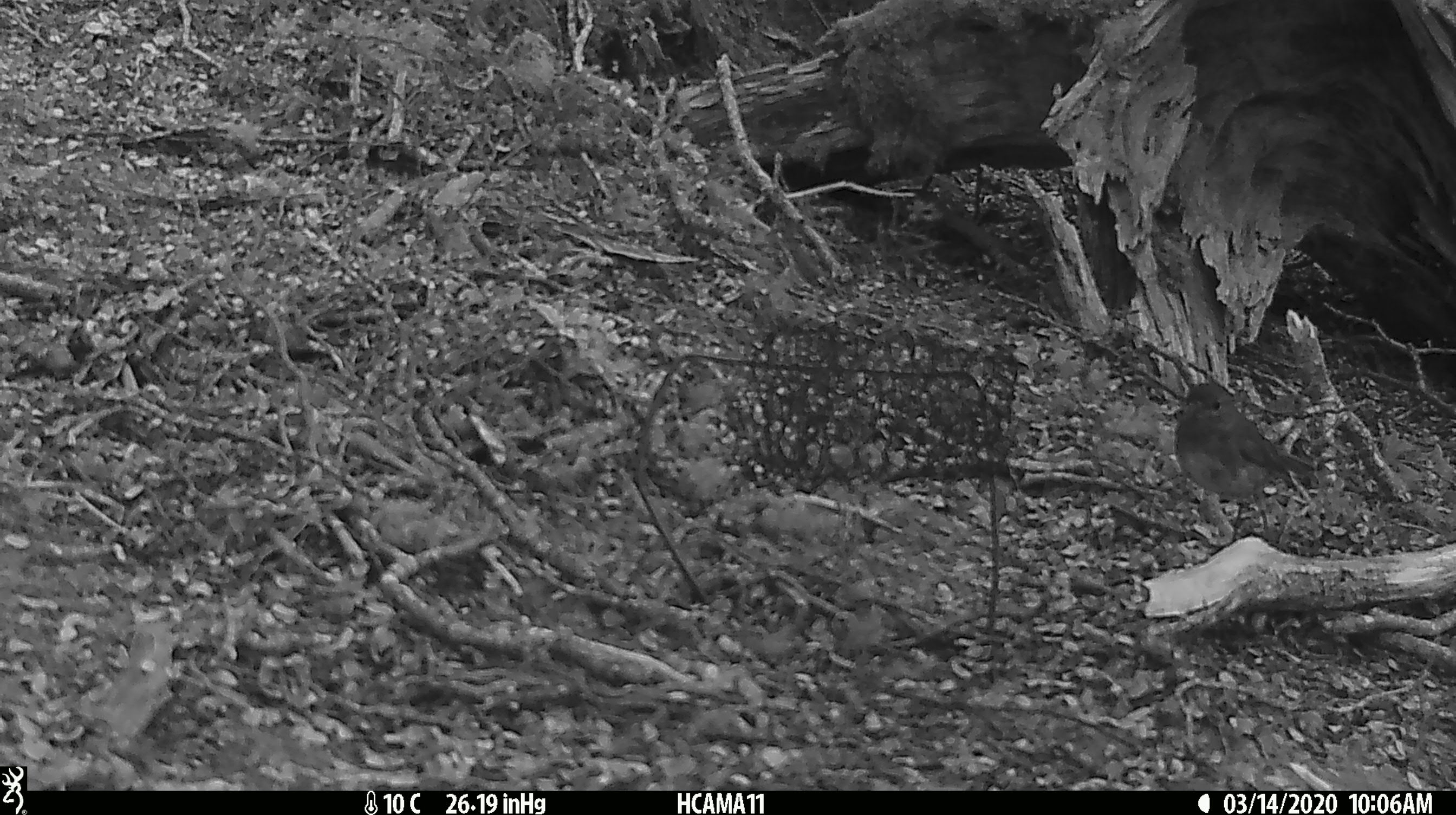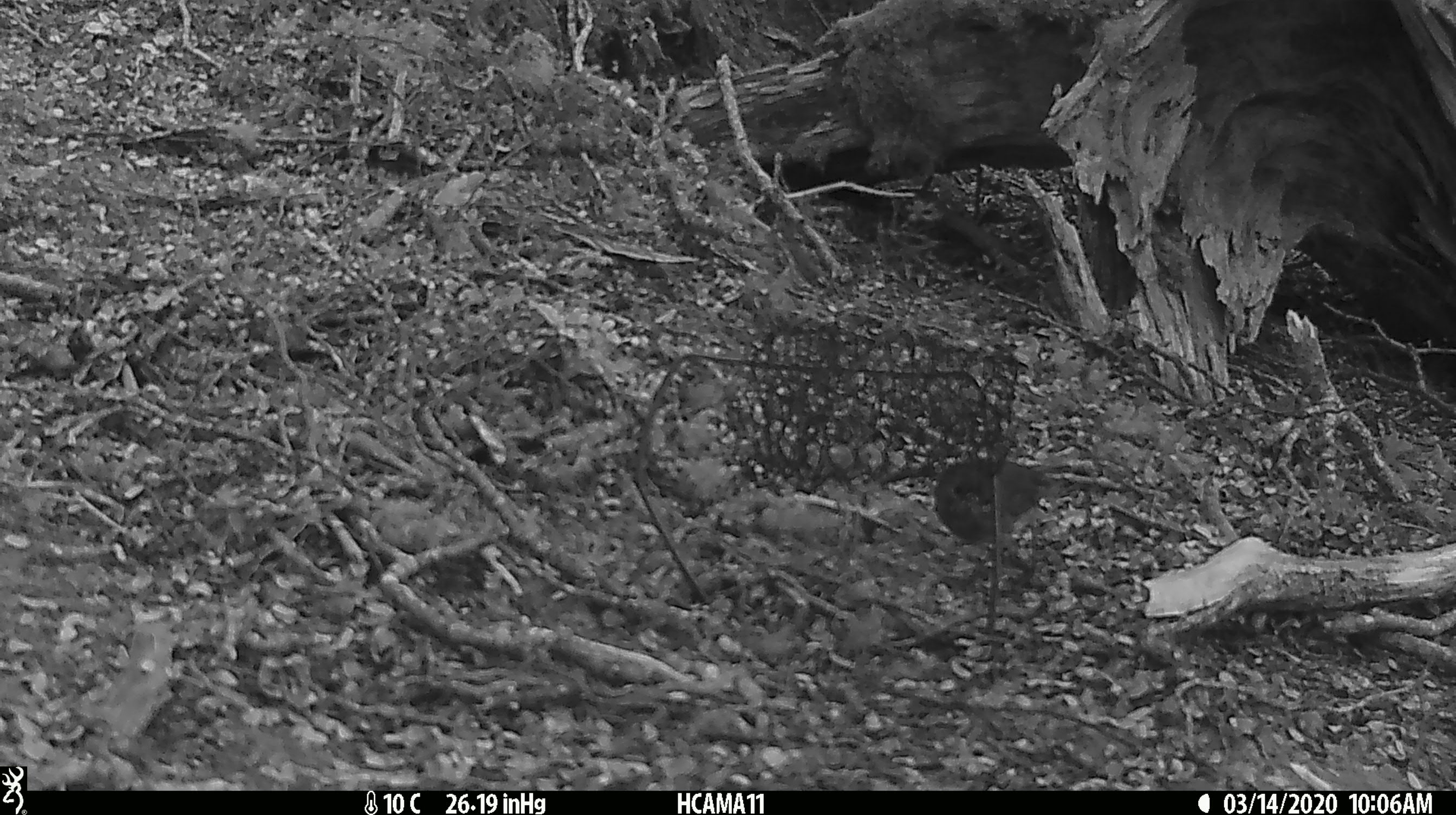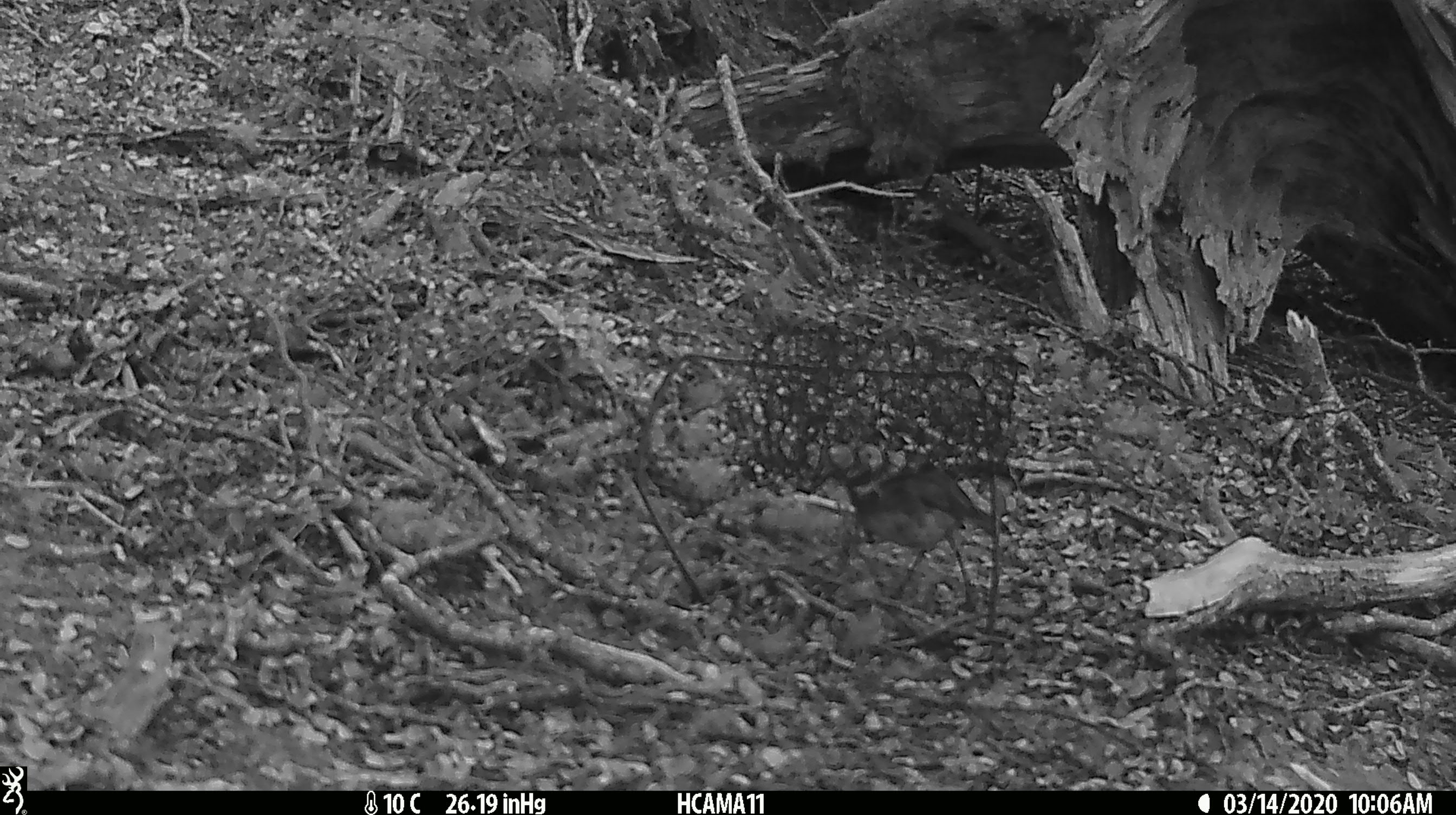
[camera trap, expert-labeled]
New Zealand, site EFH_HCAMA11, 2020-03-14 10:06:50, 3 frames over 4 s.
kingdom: Animalia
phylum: Chordata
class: Aves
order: Passeriformes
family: Petroicidae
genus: Petroica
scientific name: Petroica australis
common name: new zealand robin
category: robin